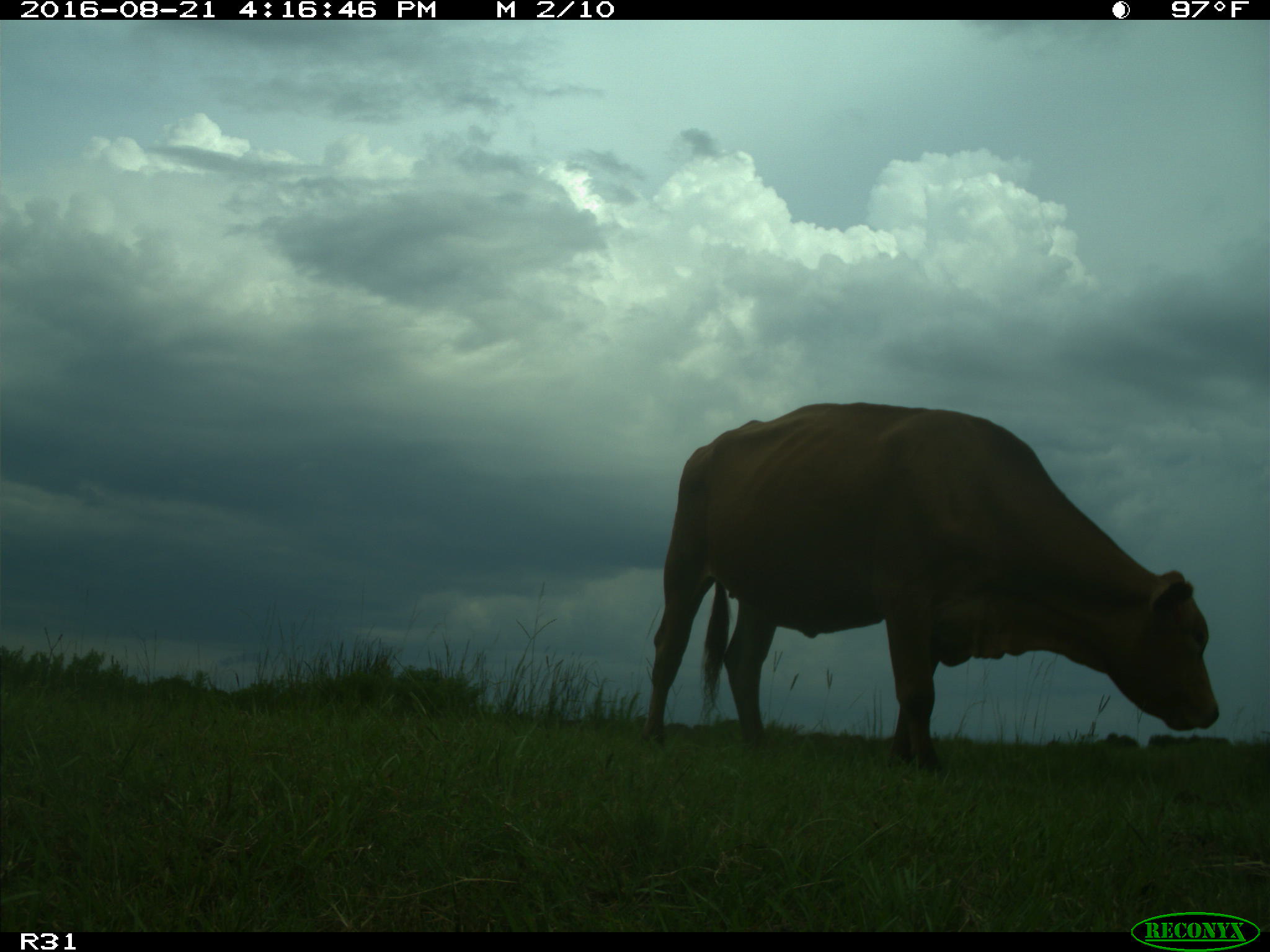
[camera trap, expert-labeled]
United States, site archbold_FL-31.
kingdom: Animalia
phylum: Chordata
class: Mammalia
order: Artiodactyla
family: Bovidae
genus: Bos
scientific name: Bos taurus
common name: domestic cow